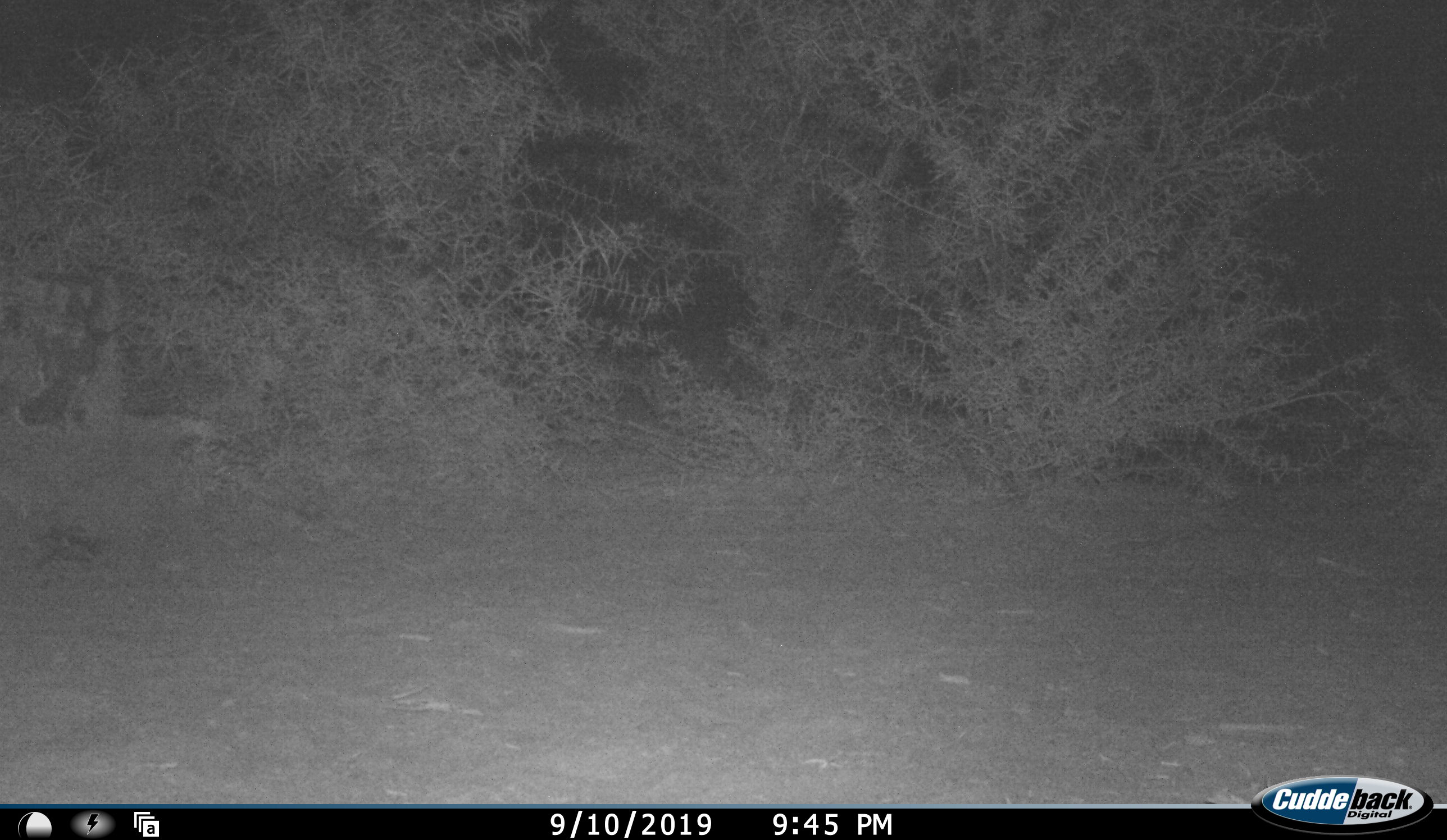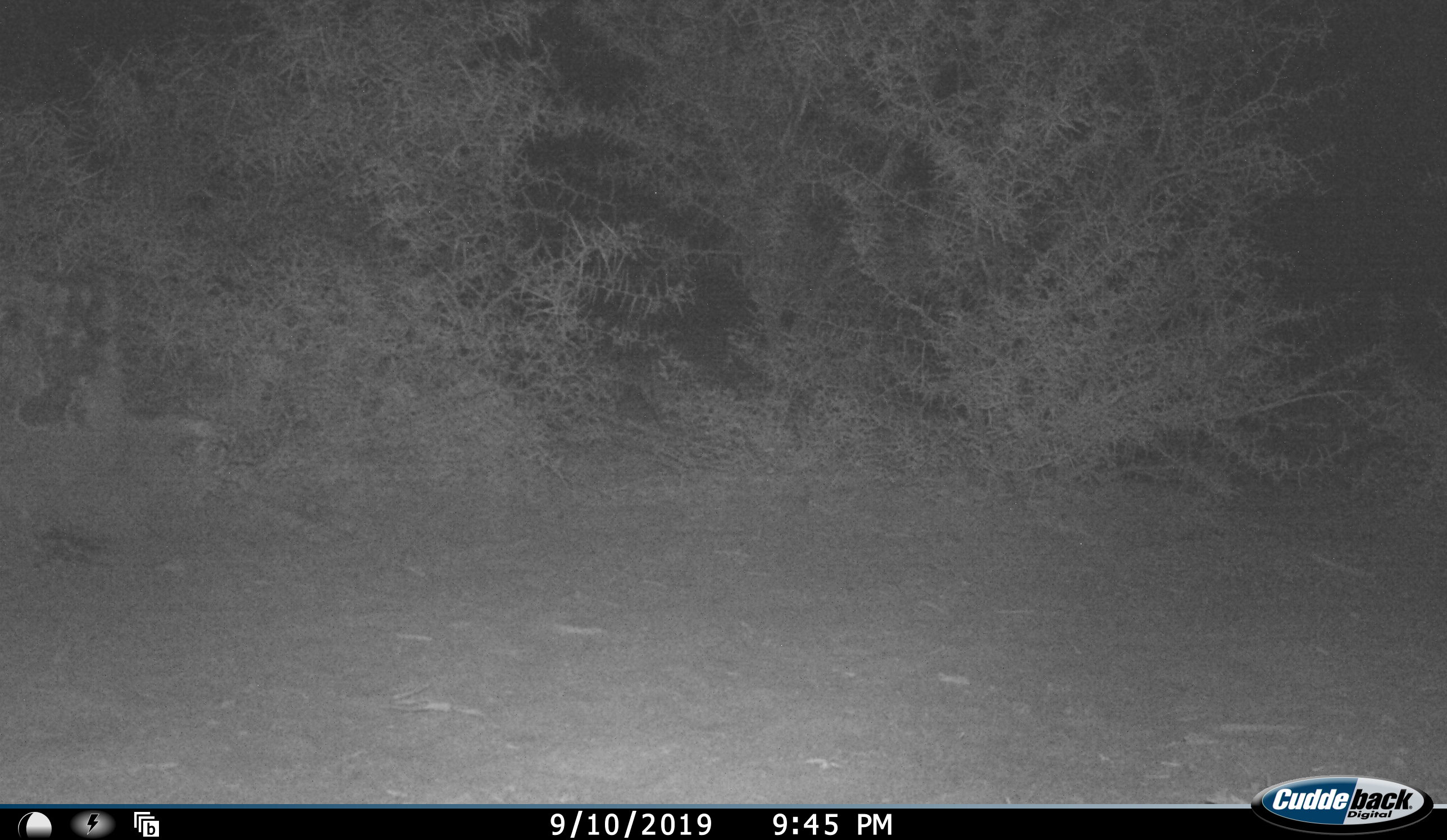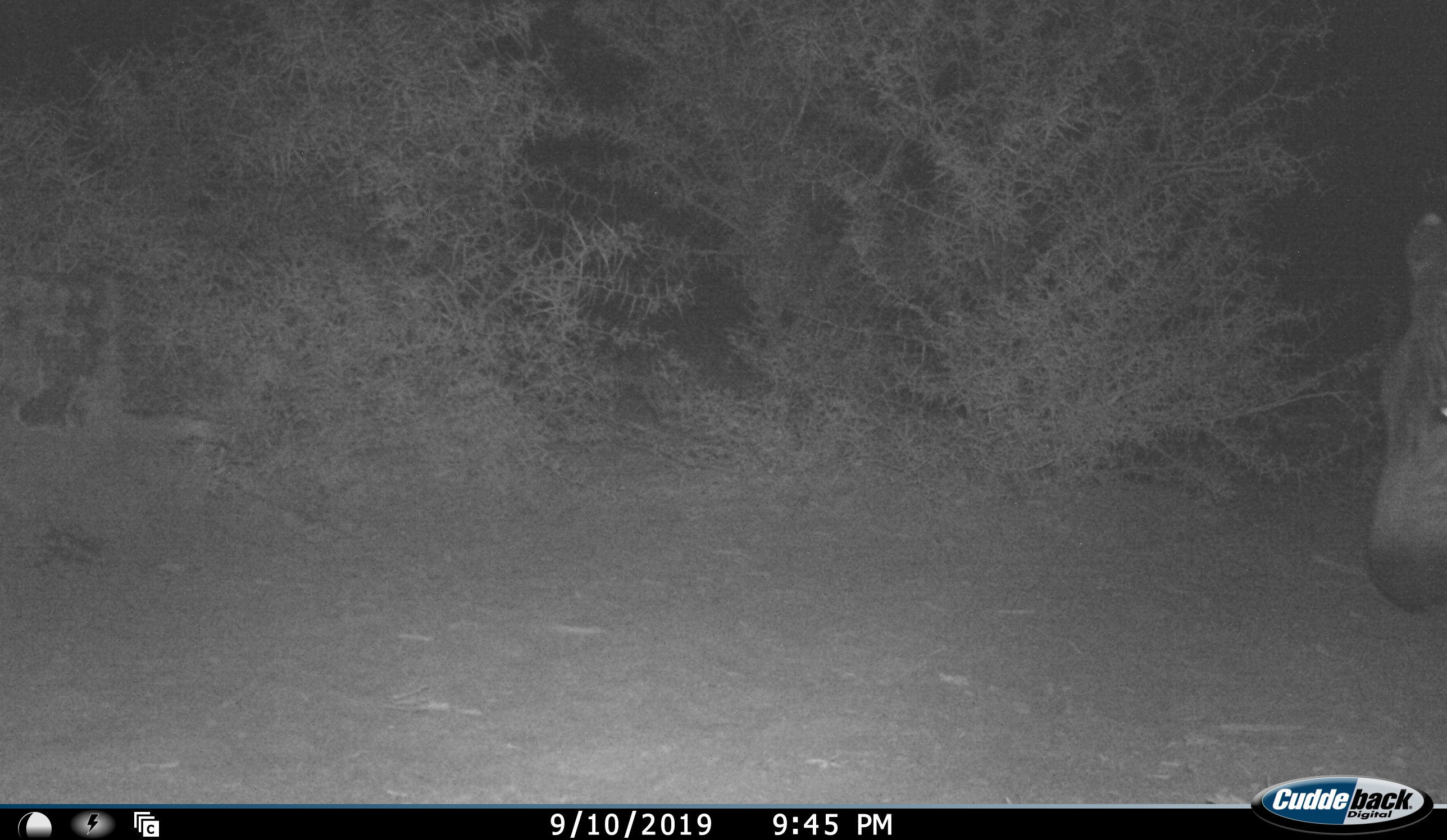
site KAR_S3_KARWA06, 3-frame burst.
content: unidentified animal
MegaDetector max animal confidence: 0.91